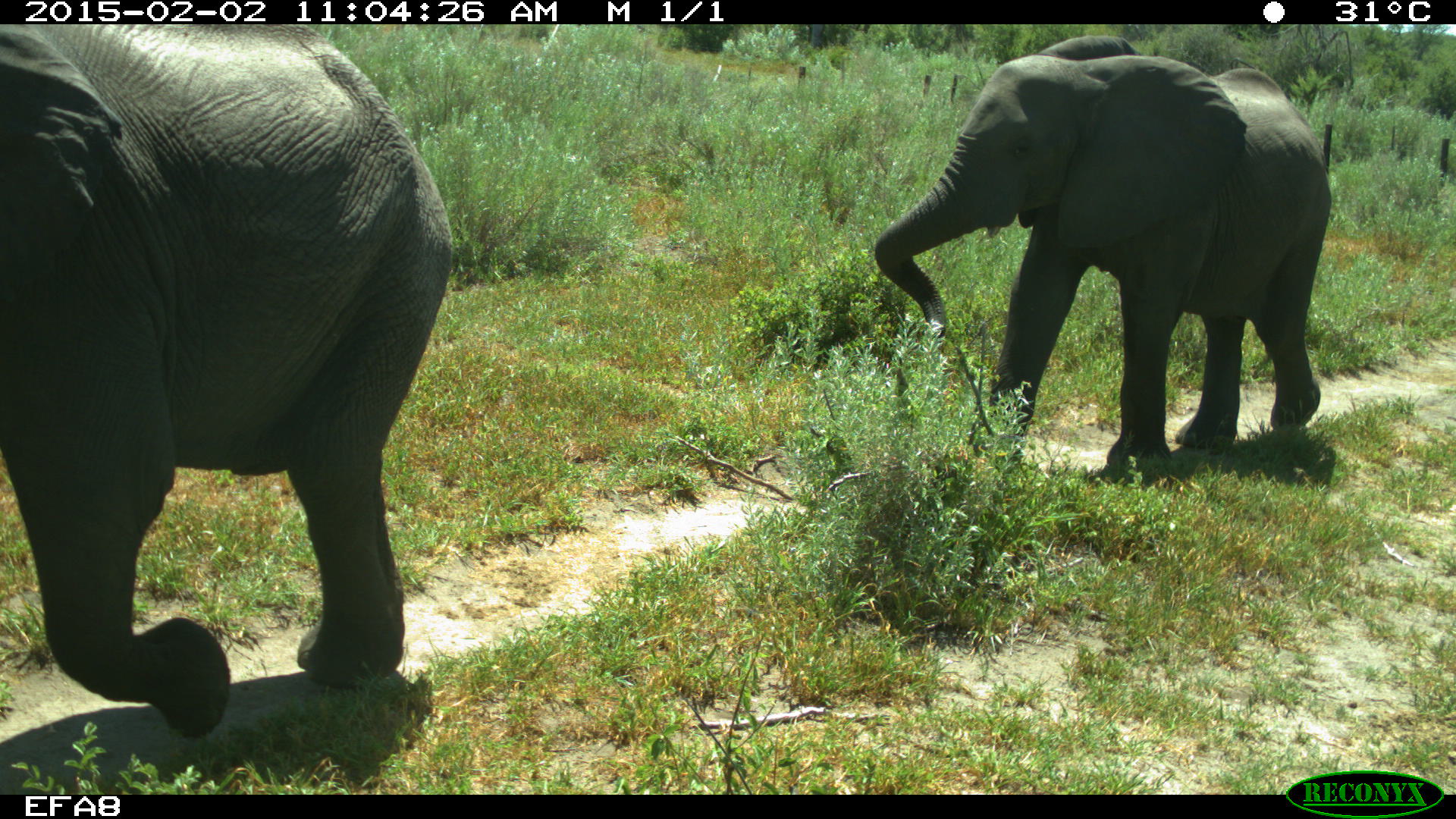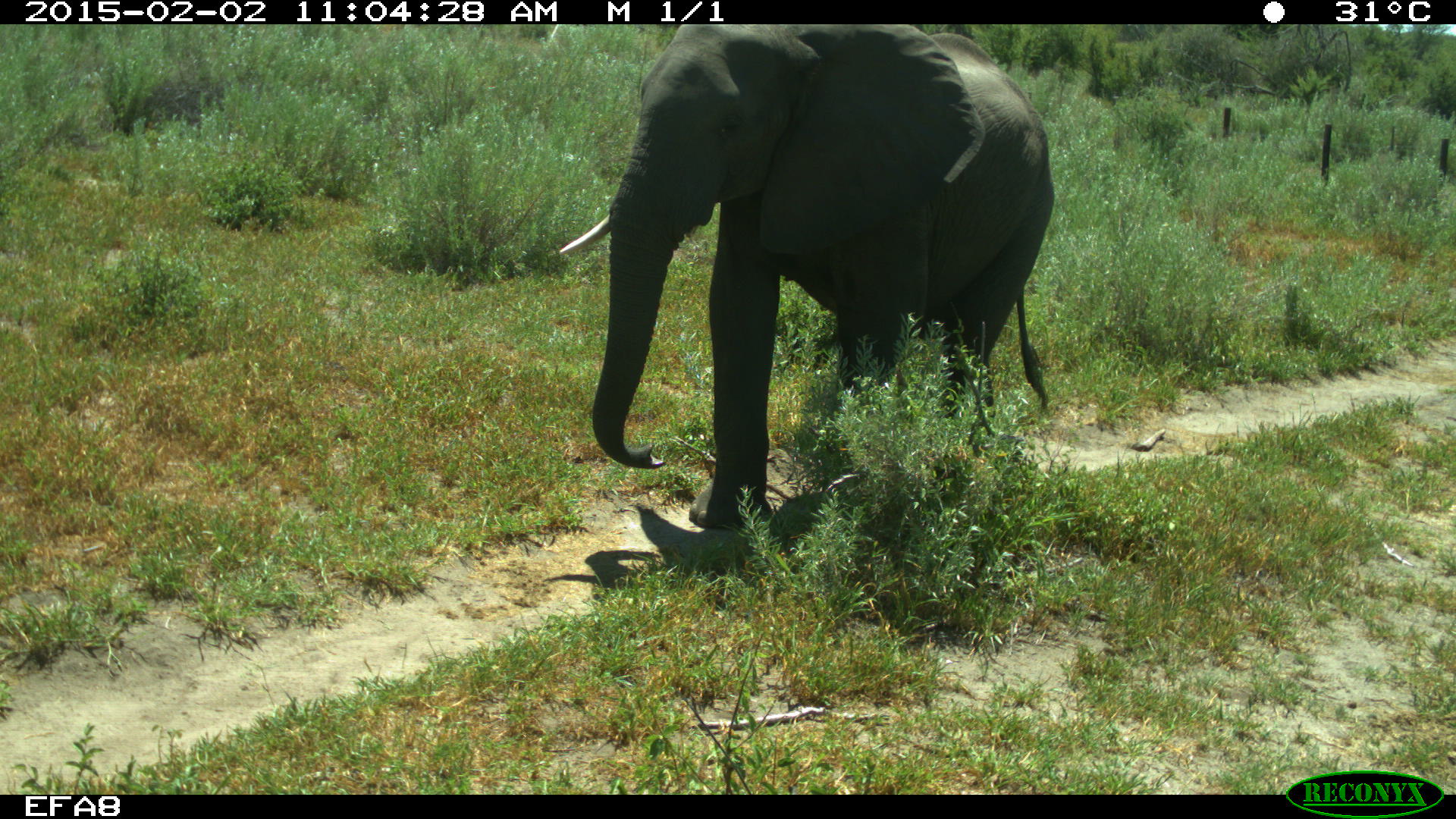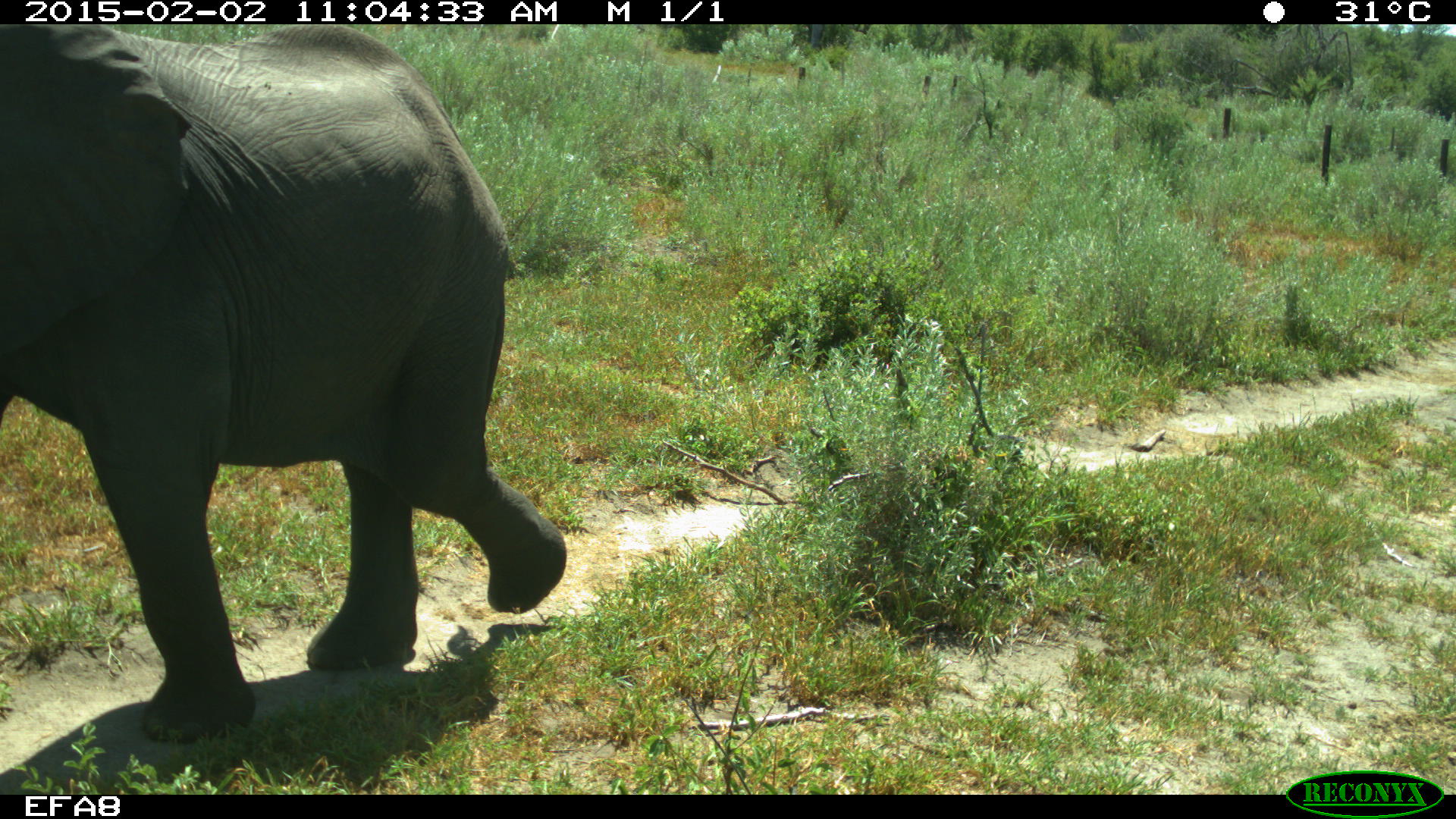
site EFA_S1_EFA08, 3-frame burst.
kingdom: Animalia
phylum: Chordata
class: Mammalia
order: Proboscidea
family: Elephantidae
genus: Loxodonta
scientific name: Loxodonta africana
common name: african bush elephant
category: elephant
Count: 2.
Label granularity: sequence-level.